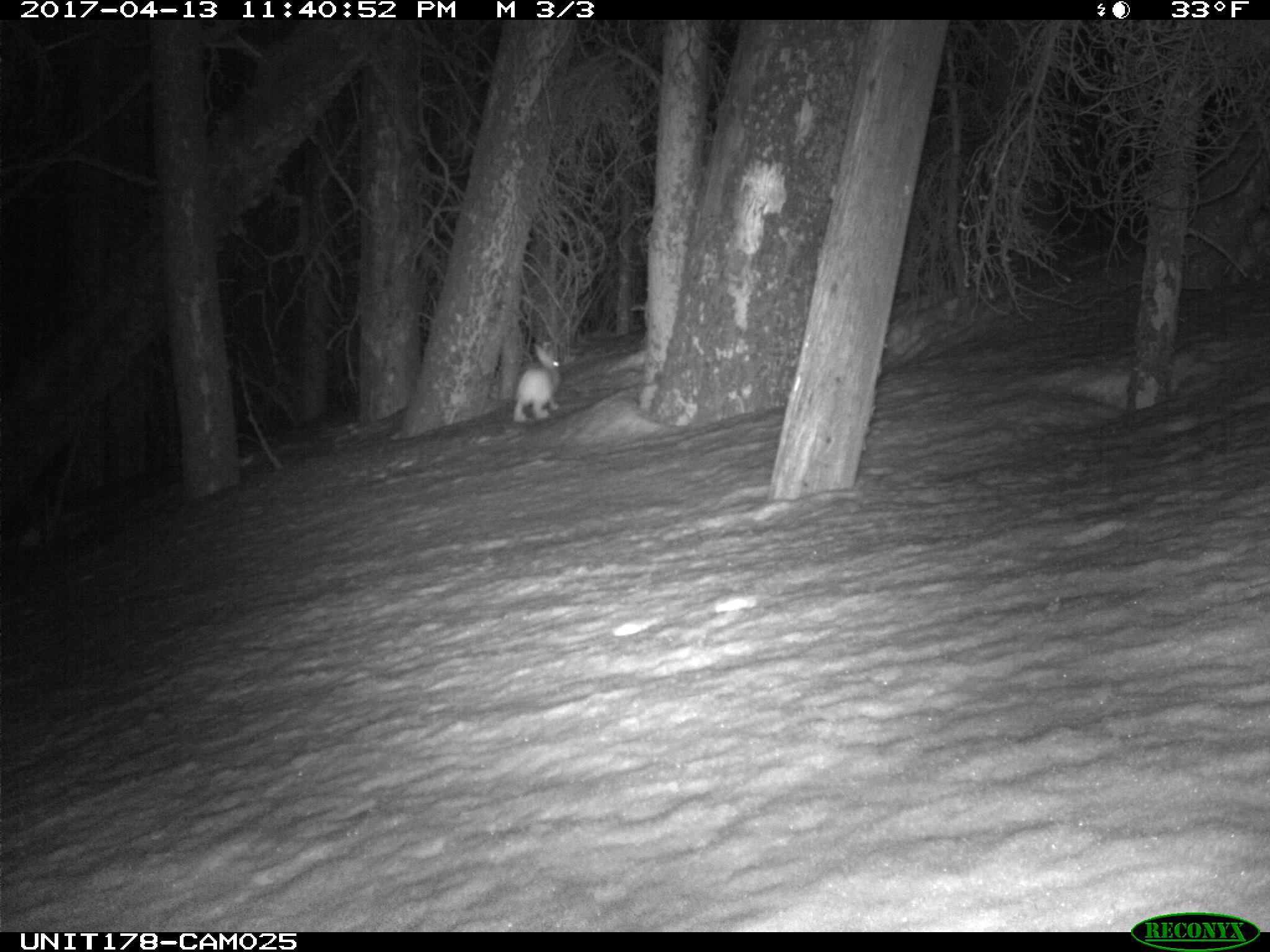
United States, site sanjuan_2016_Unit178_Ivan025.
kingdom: Animalia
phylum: Chordata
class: Mammalia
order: Lagomorpha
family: Leporidae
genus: Lepus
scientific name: Lepus americanus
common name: snowshoe hare